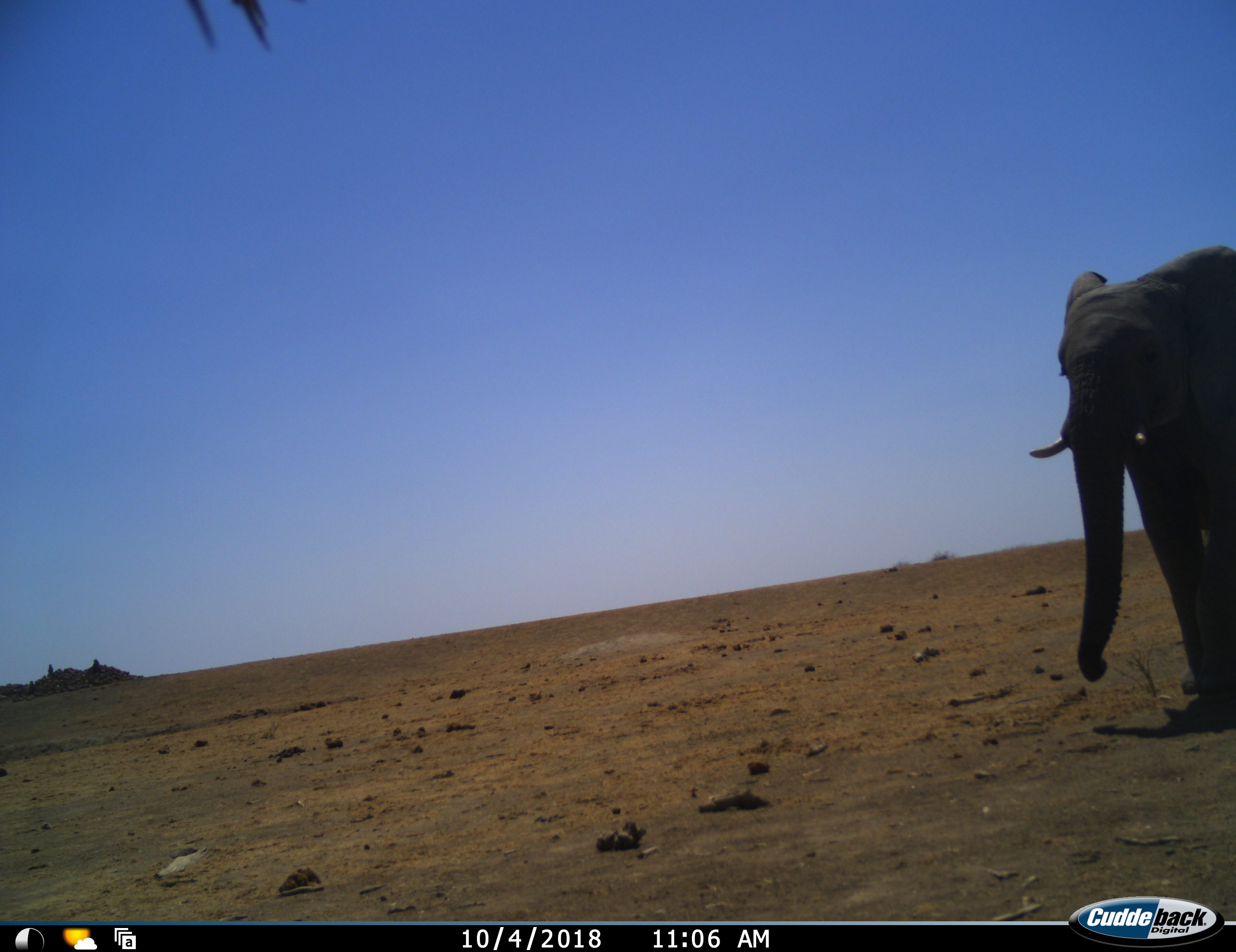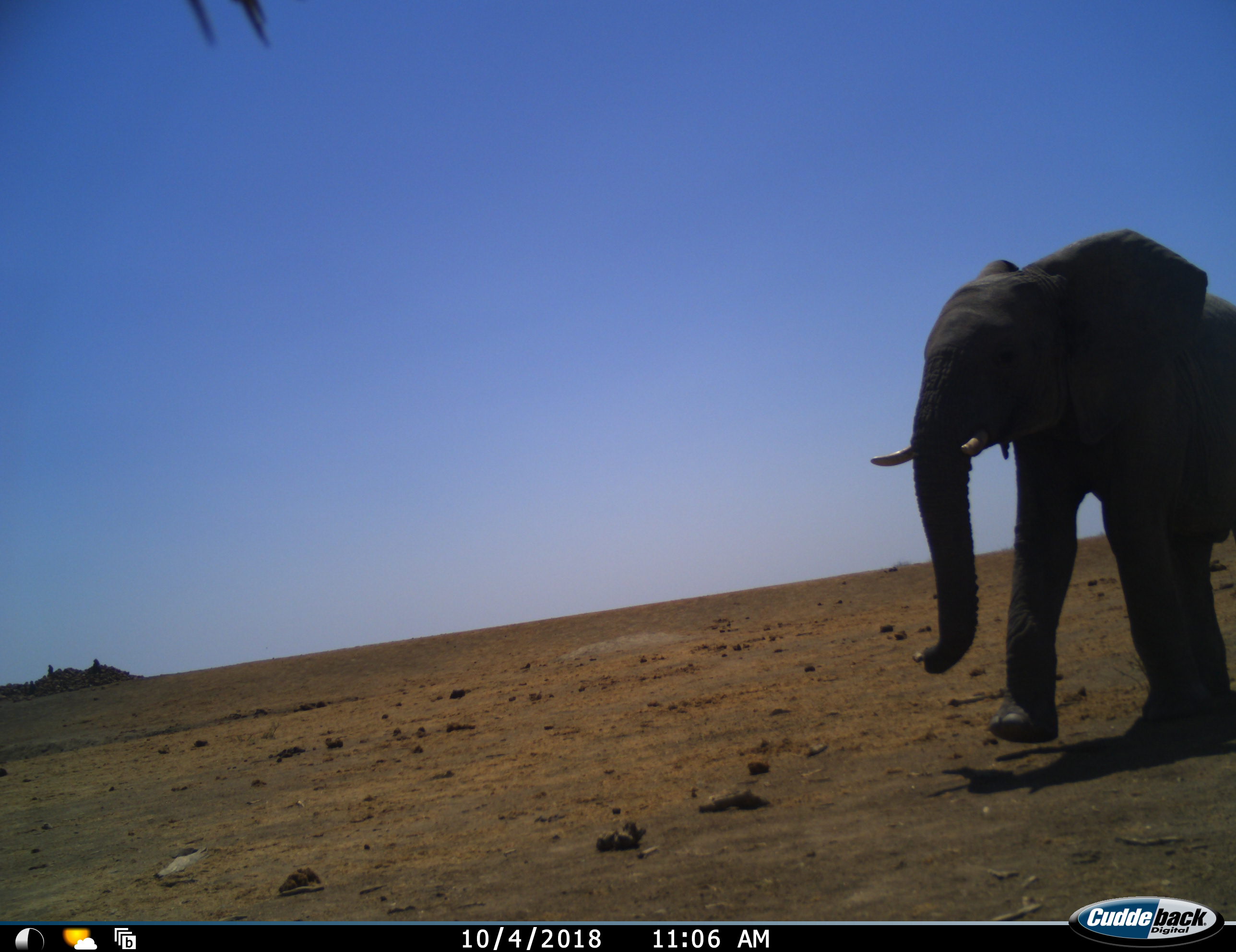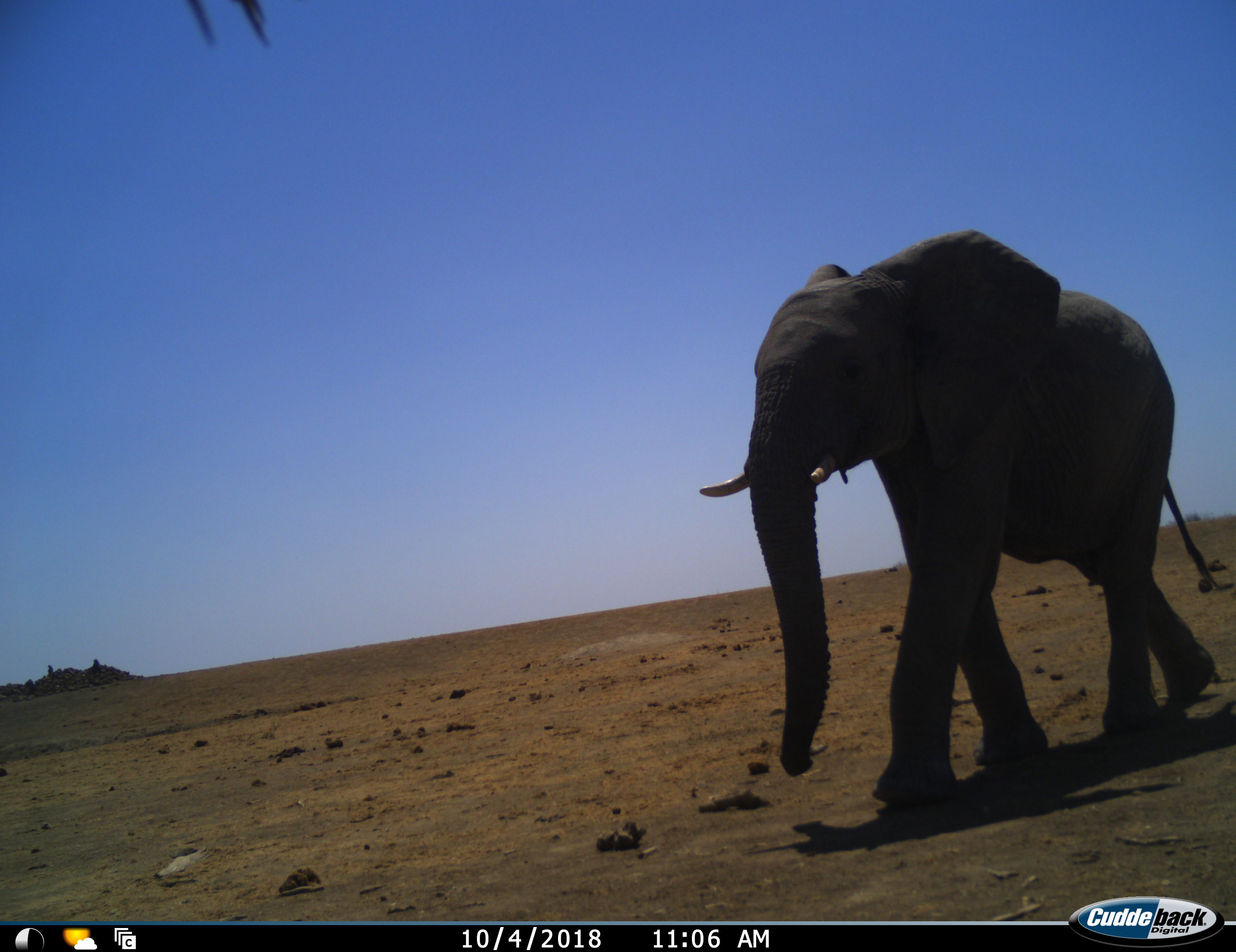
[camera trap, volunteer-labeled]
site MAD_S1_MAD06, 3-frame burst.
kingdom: Animalia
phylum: Chordata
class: Mammalia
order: Proboscidea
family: Elephantidae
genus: Loxodonta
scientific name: Loxodonta africana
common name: african bush elephant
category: elephant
Elephant (african bush elephant) (Loxodonta africana), count 1. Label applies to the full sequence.